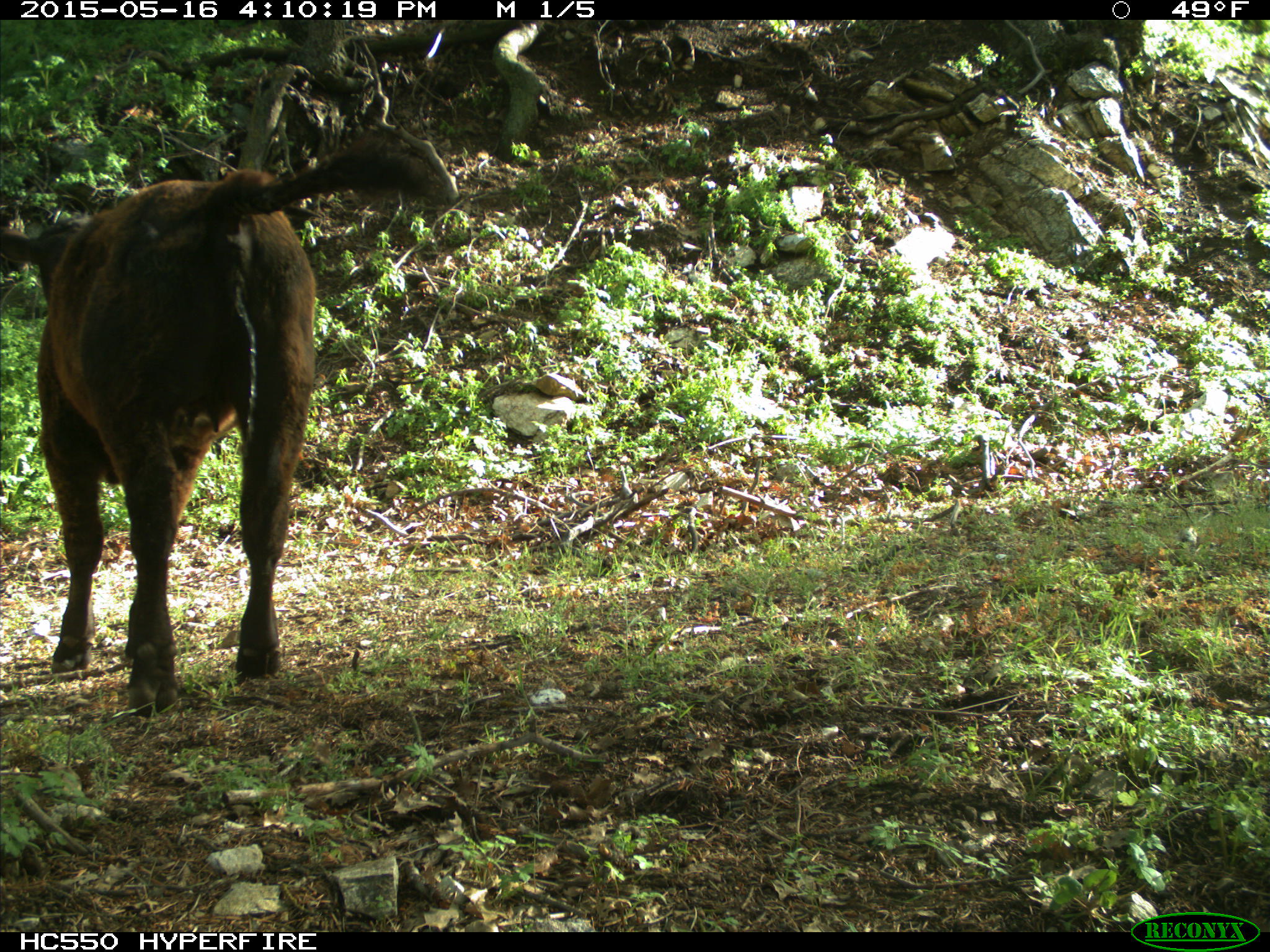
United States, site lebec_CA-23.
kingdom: Animalia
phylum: Chordata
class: Mammalia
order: Artiodactyla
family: Bovidae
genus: Bos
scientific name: Bos taurus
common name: domestic cow